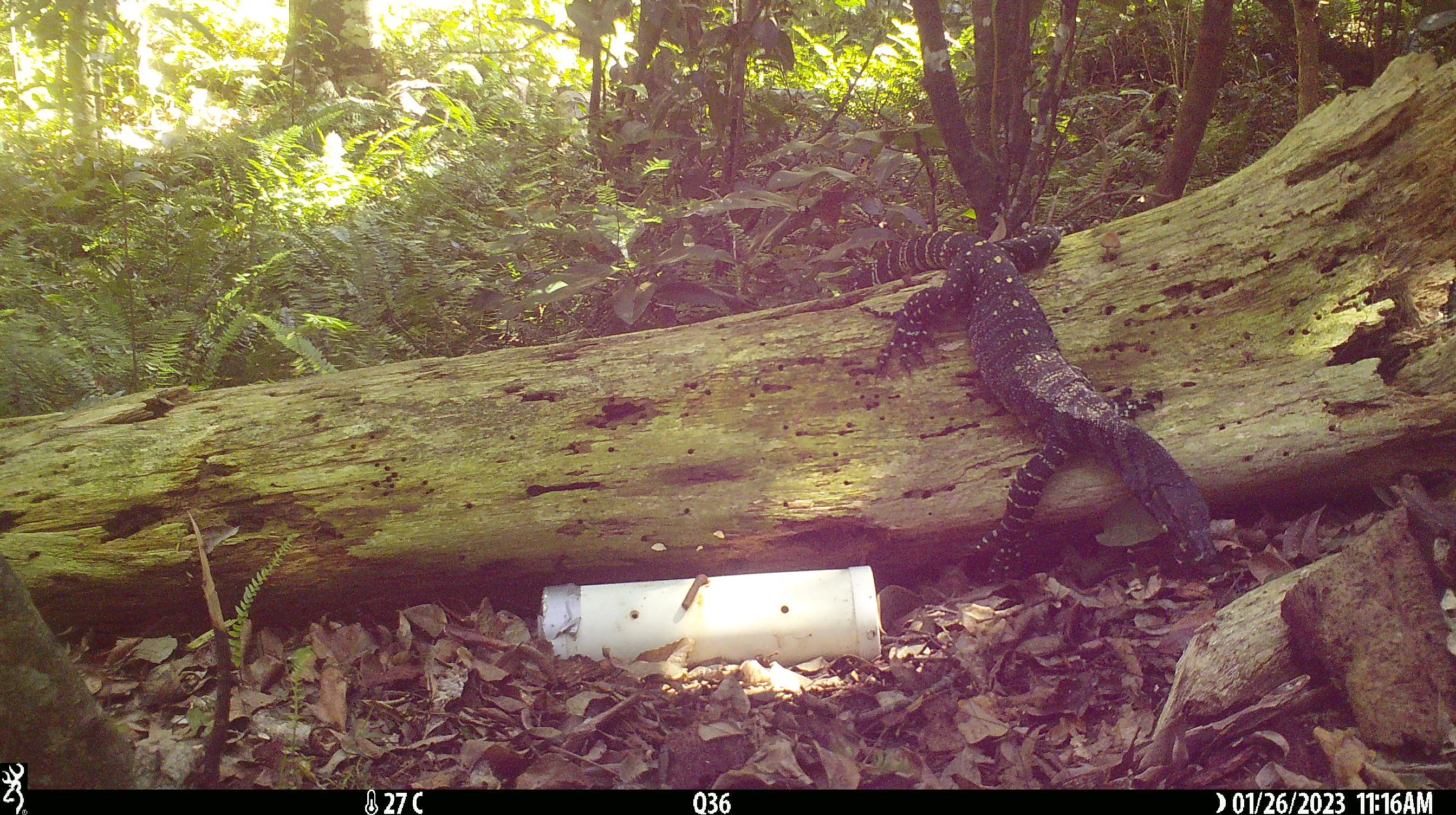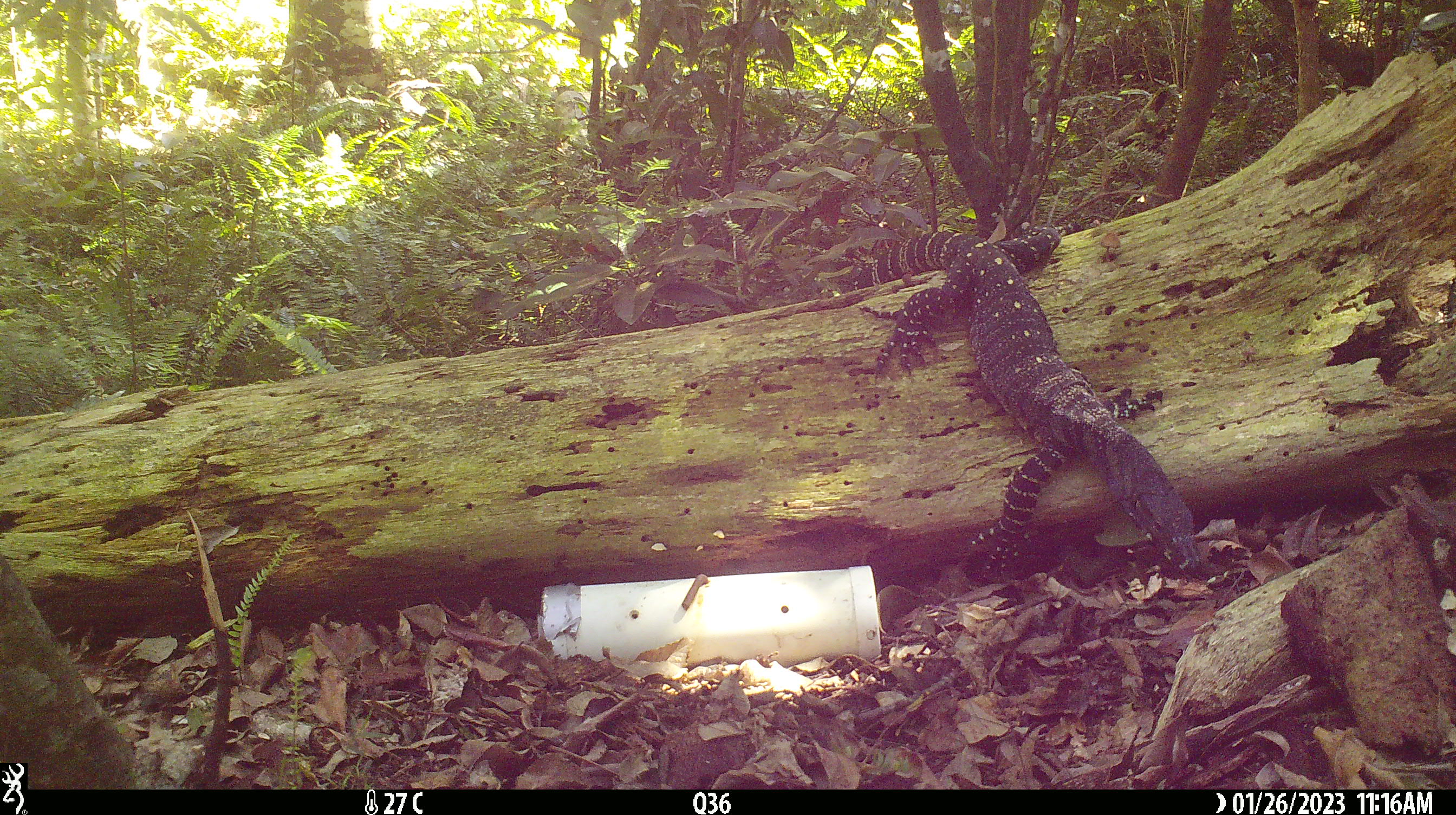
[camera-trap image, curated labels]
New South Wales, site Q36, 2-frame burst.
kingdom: Animalia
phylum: Chordata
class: Reptilia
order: Squamata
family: Varanidae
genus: Varanus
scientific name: Varanus varius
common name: lace monitor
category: goanna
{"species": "goanna (lace monitor) (Varanus varius)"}